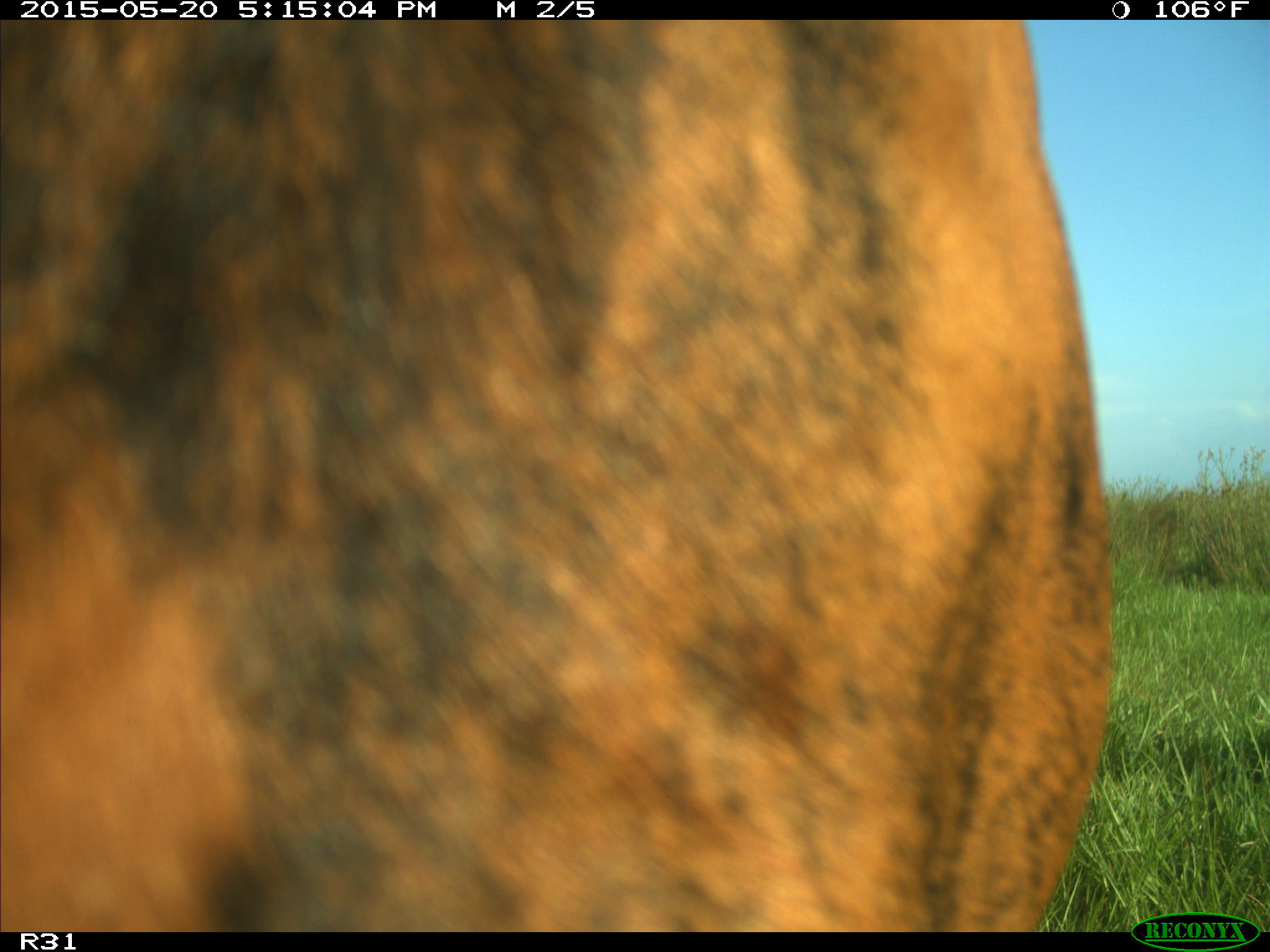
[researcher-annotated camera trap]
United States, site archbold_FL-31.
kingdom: Animalia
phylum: Chordata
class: Mammalia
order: Artiodactyla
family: Bovidae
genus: Bos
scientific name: Bos taurus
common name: domestic cow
Bos taurus (domestic cow).